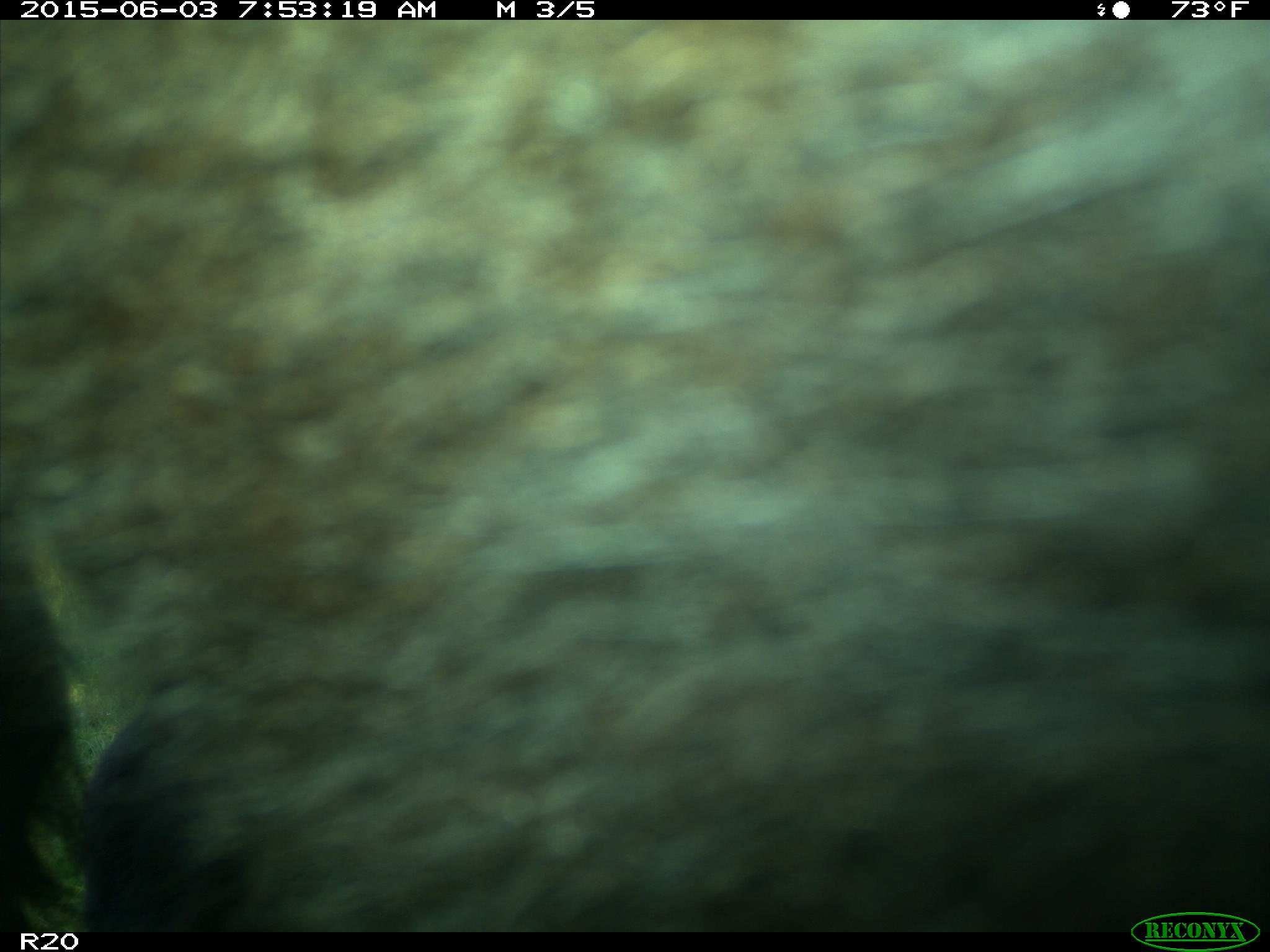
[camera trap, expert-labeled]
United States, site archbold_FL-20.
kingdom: Animalia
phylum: Chordata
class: Mammalia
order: Artiodactyla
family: Bovidae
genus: Bos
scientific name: Bos taurus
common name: domestic cow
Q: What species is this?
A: Bos taurus (domestic cow).